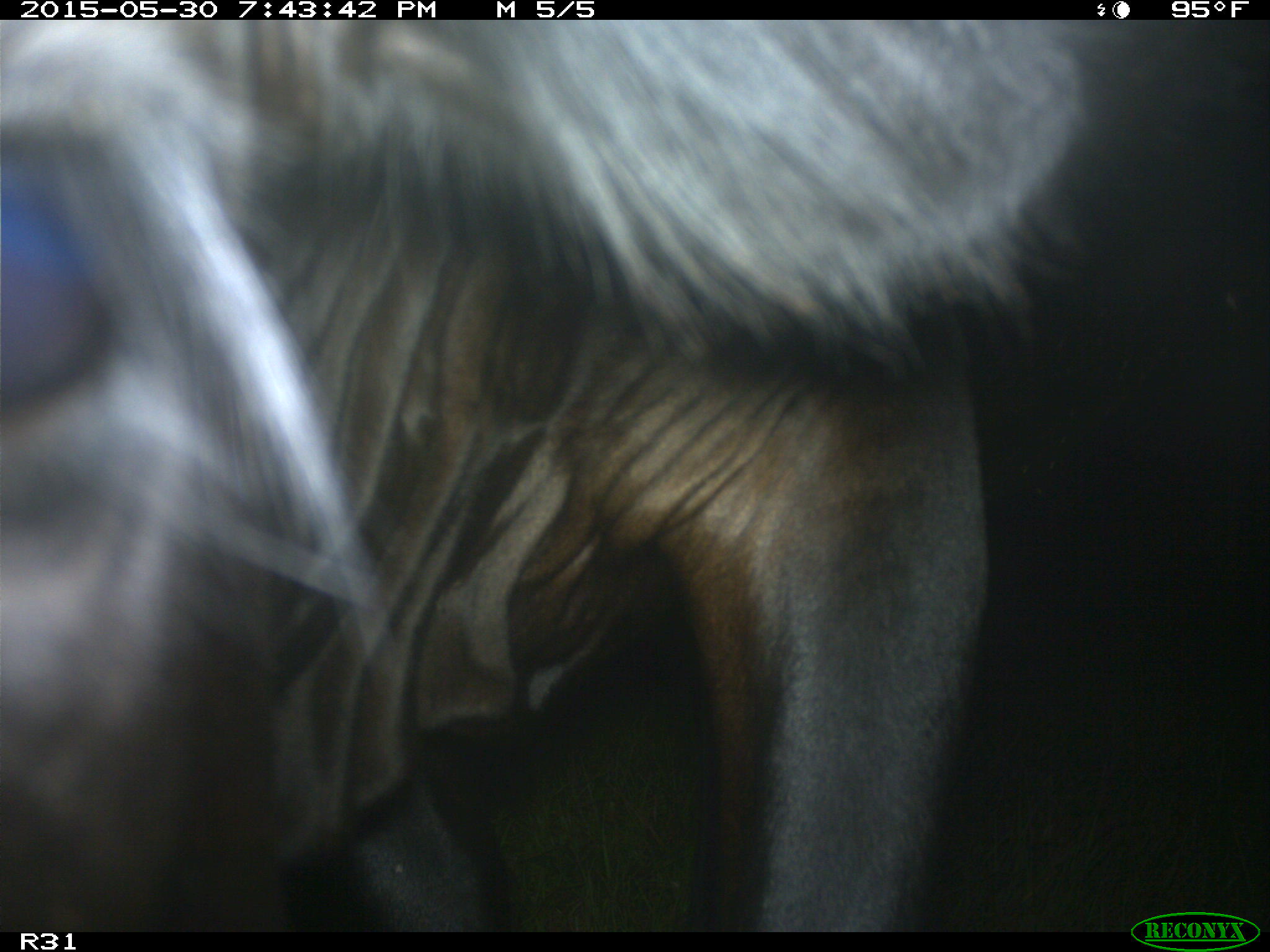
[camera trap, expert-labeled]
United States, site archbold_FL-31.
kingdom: Animalia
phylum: Chordata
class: Mammalia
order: Artiodactyla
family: Bovidae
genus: Bos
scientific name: Bos taurus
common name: domestic cow